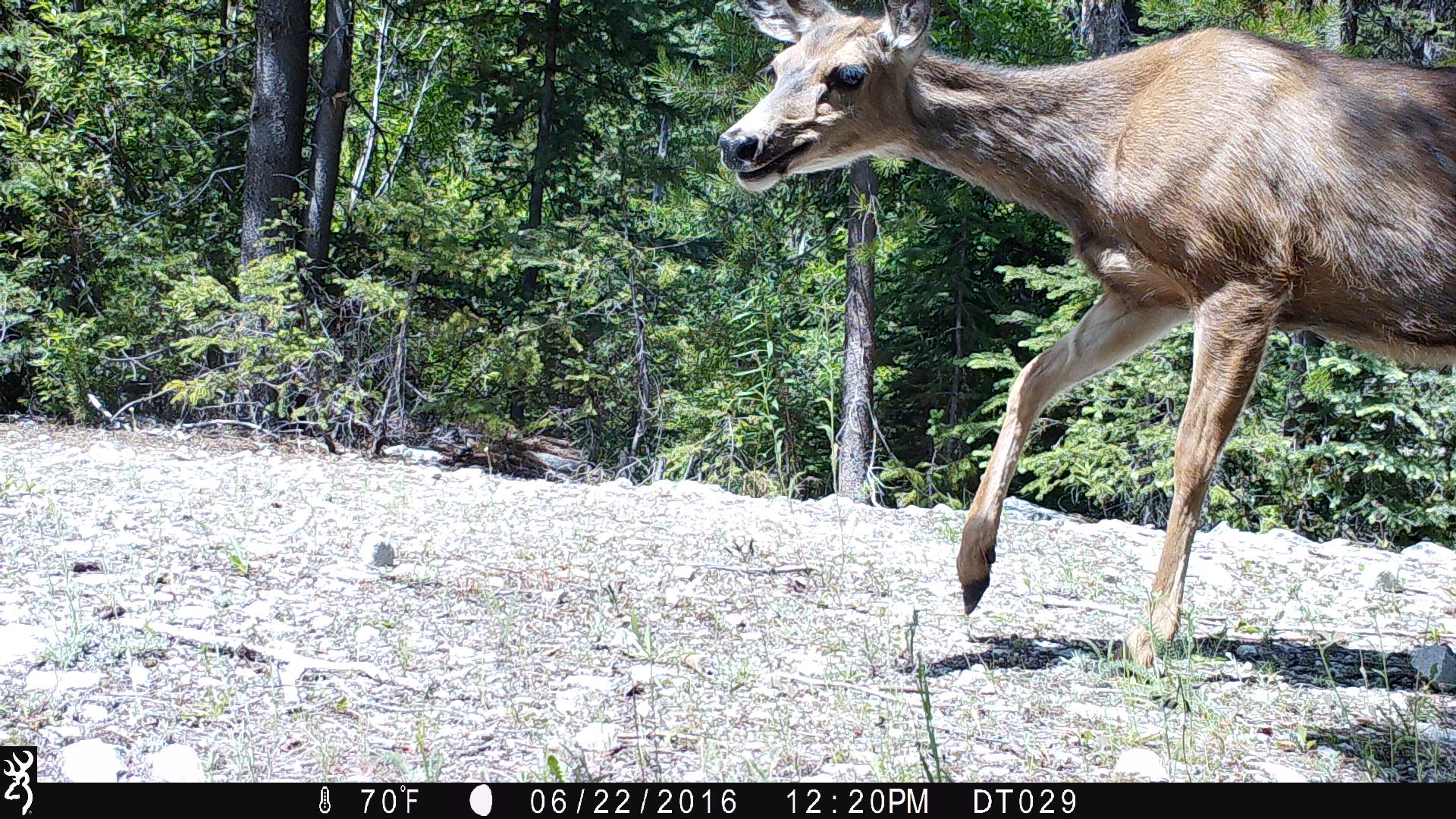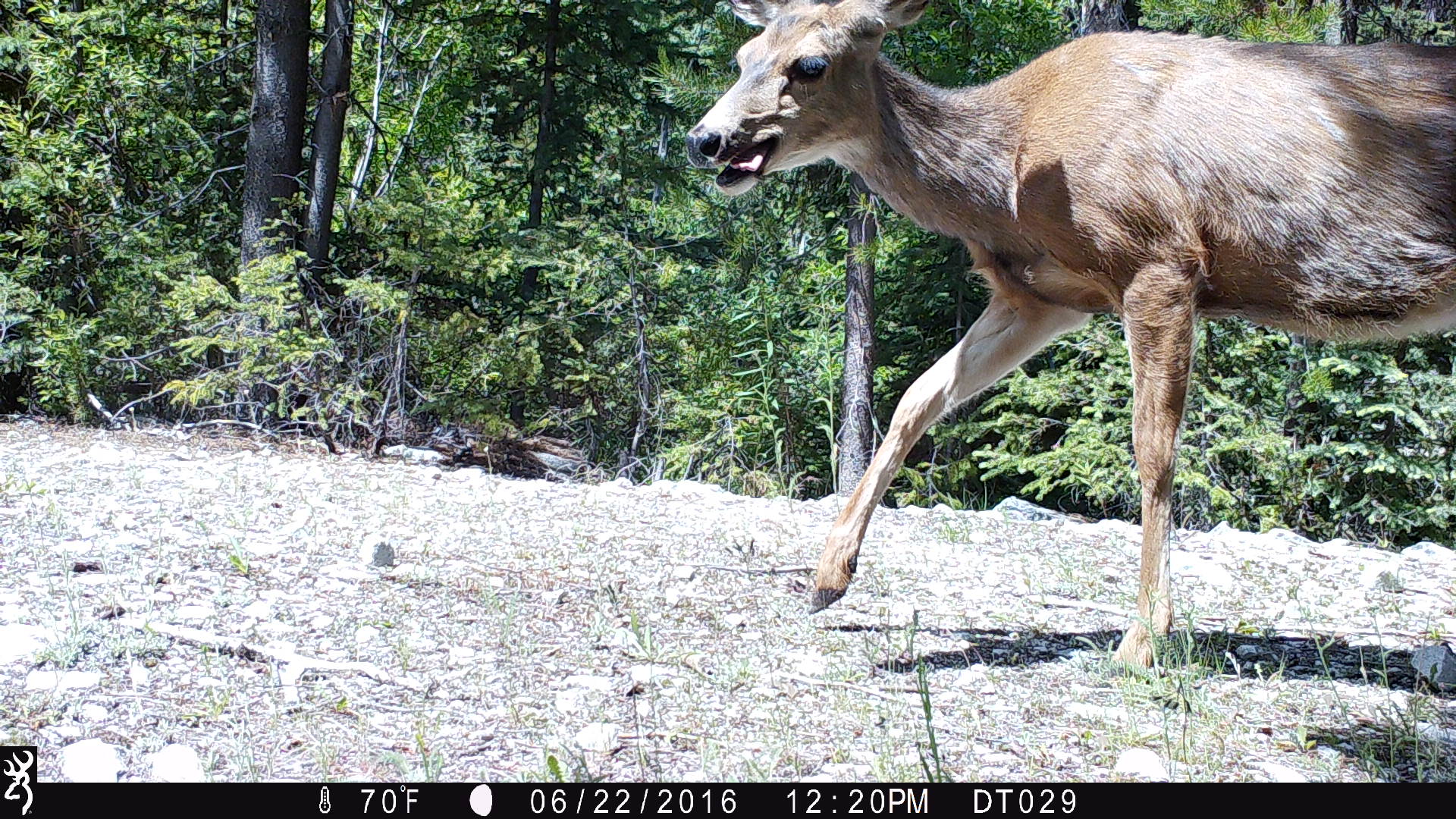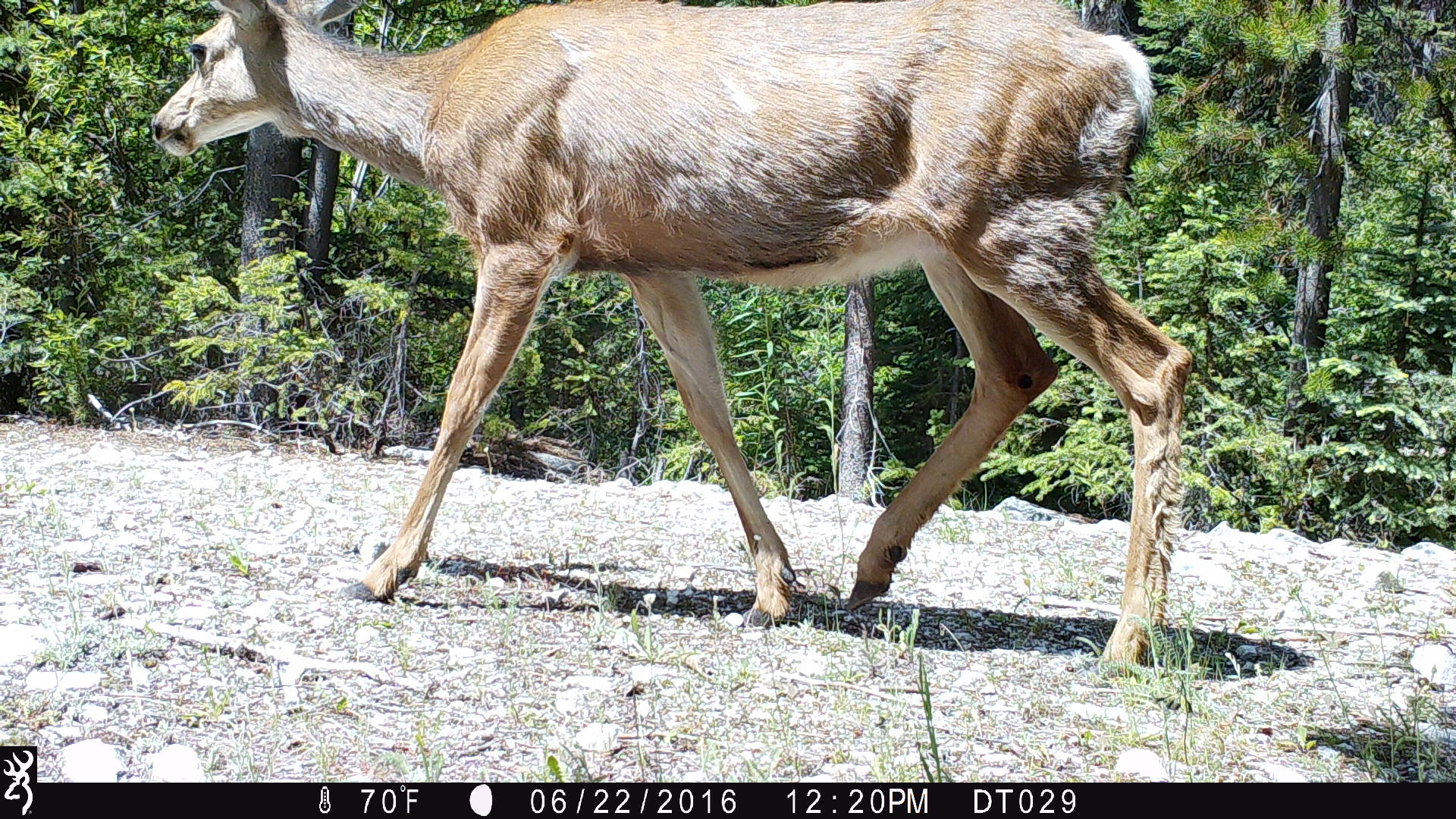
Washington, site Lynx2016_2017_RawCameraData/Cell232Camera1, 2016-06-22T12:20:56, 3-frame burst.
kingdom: Animalia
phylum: Chordata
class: Mammalia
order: Artiodactyla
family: Cervidae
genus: Odocoileus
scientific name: Odocoileus hemionus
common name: mule deer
Odocoileus hemionus (mule deer). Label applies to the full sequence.